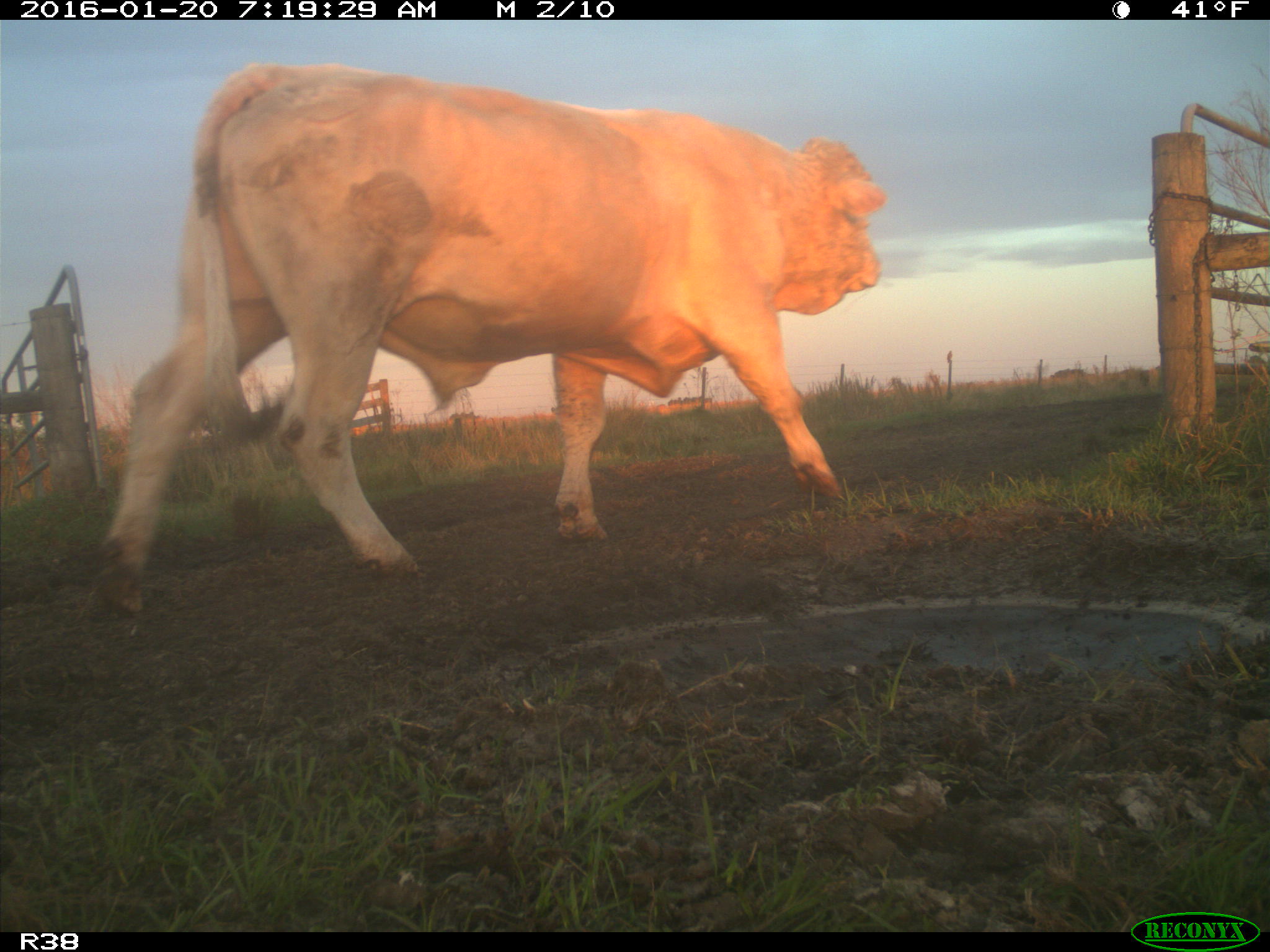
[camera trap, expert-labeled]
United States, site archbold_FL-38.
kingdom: Animalia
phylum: Chordata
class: Mammalia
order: Artiodactyla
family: Bovidae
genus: Bos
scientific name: Bos taurus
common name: domestic cow